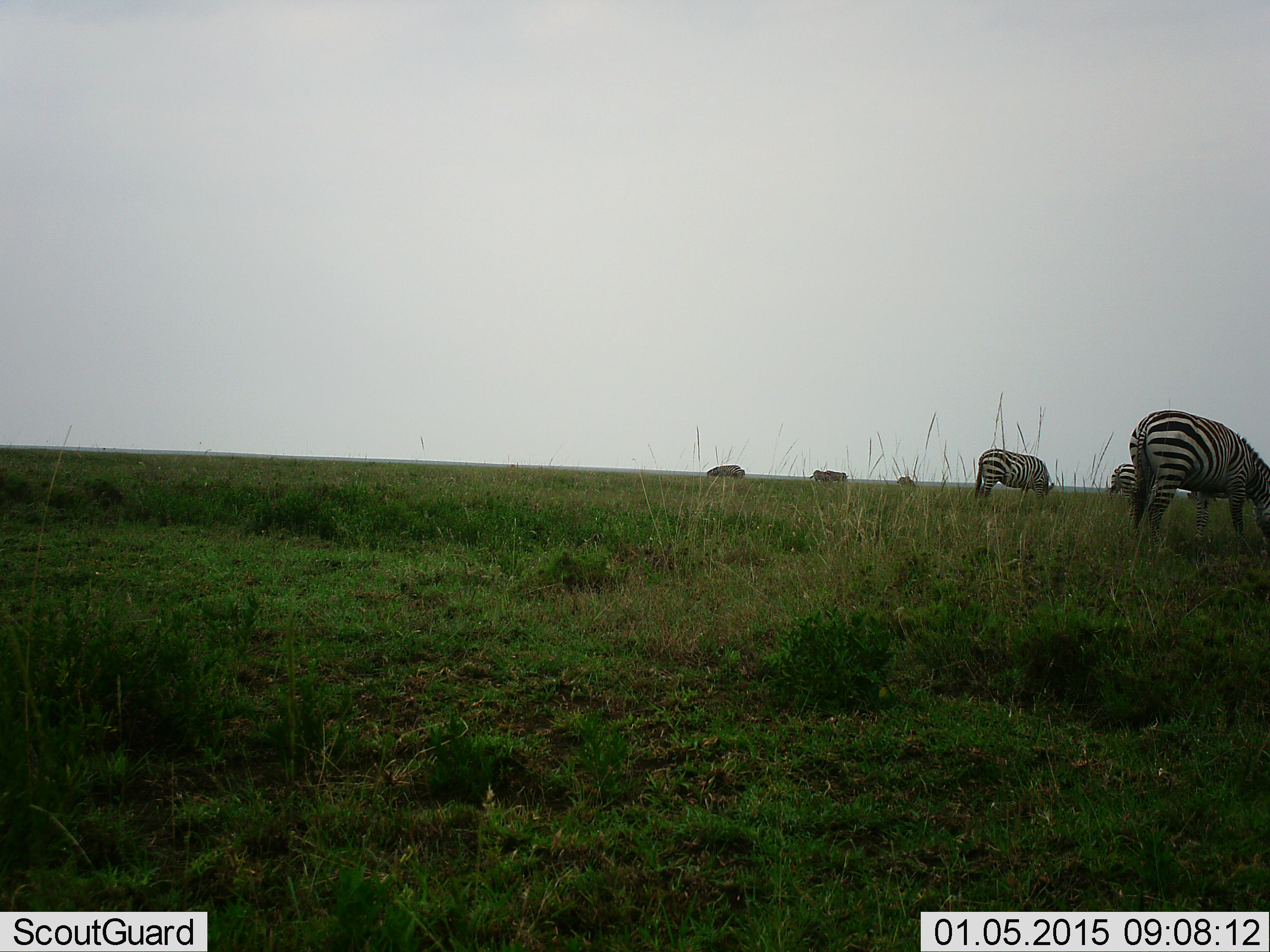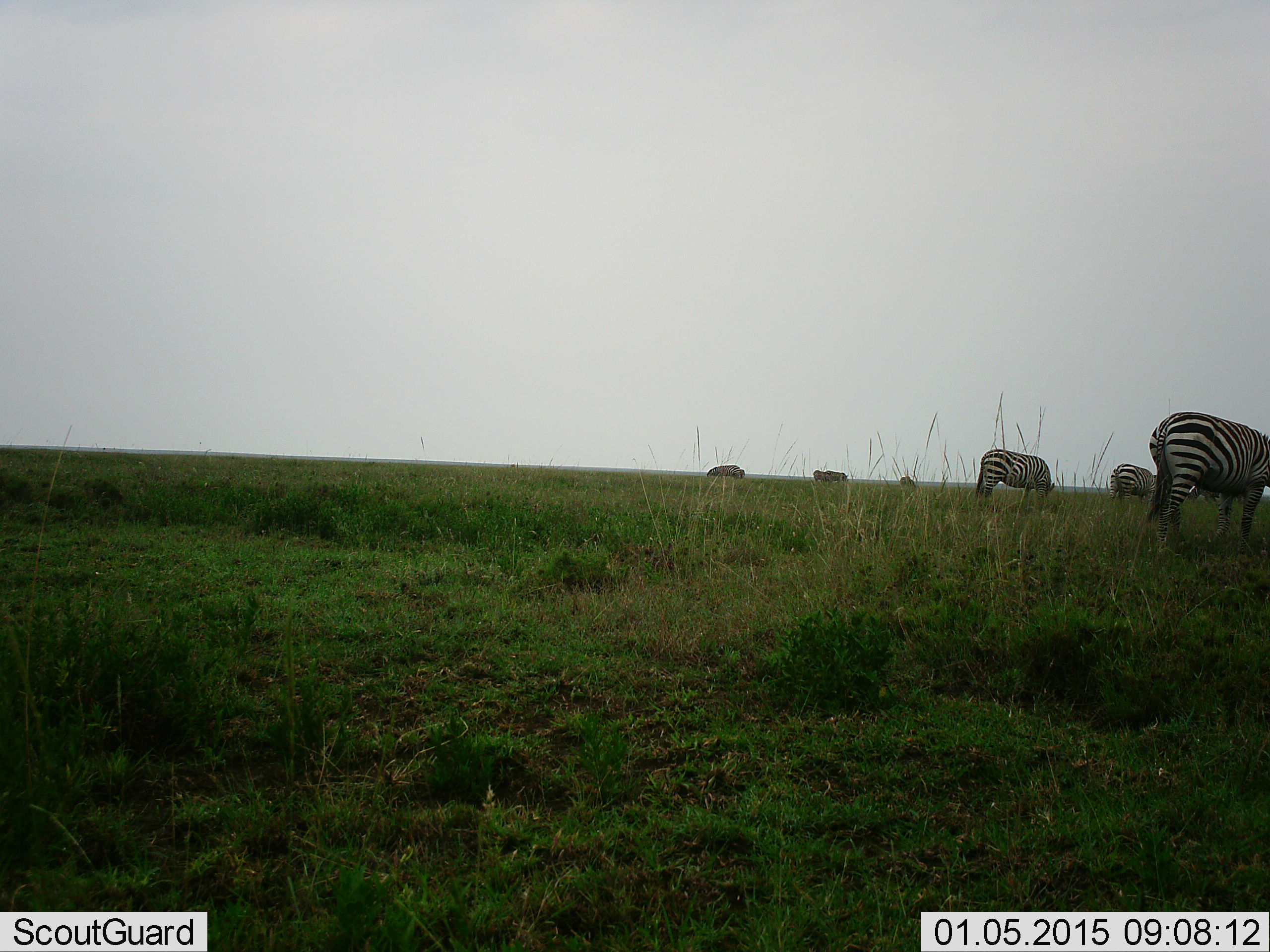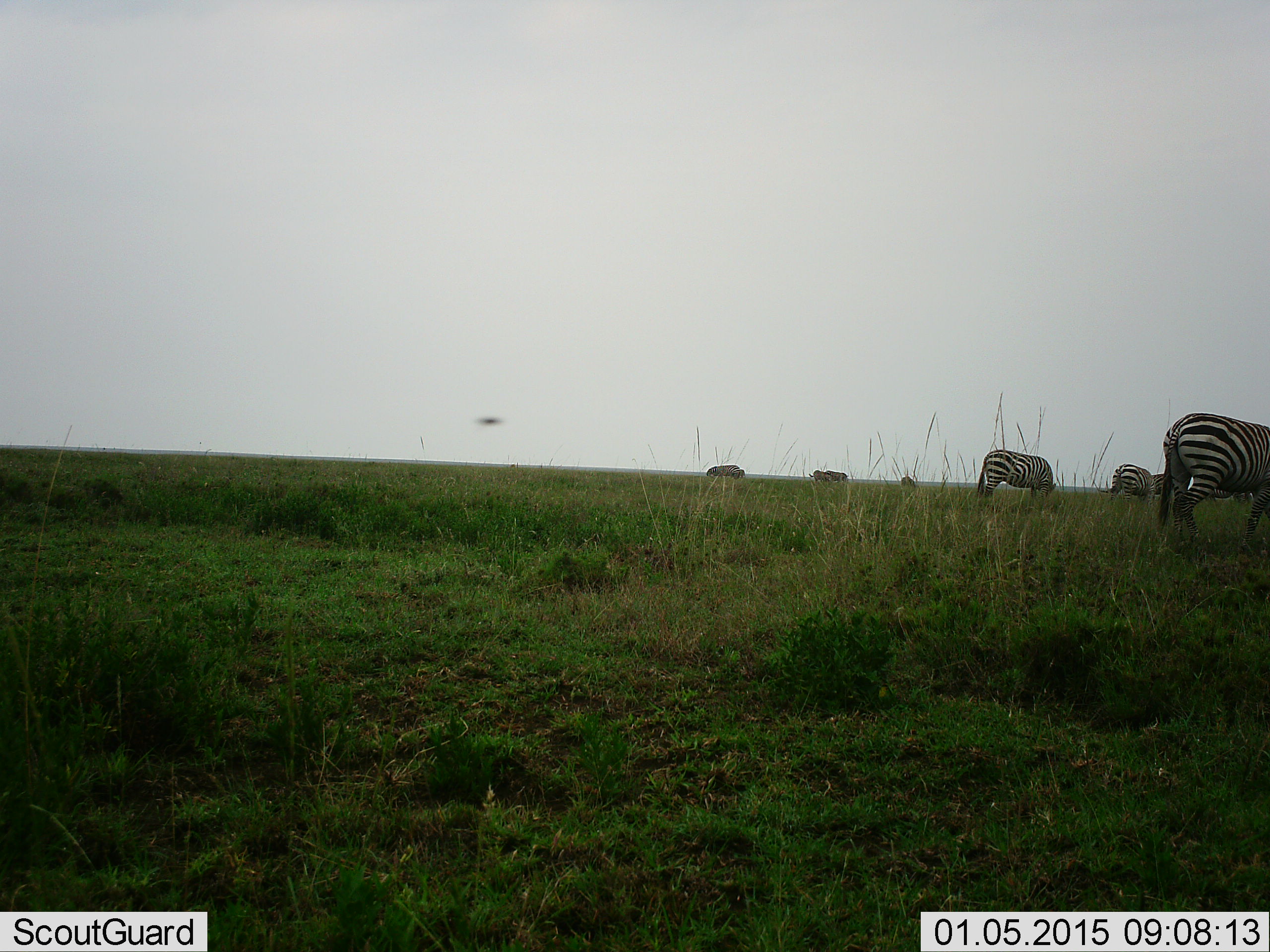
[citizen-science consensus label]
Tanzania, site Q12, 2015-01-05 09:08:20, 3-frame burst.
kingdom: Animalia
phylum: Chordata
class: Mammalia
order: Perissodactyla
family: Equidae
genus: Equus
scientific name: Equus quagga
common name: plains zebra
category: zebra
Zebra (plains zebra) (Equus quagga), count 6. Behavior (volunteer vote fractions): standing 14%, resting 0%, moving 14%, interacting 0%. Young present (vote fraction): 0%. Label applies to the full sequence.